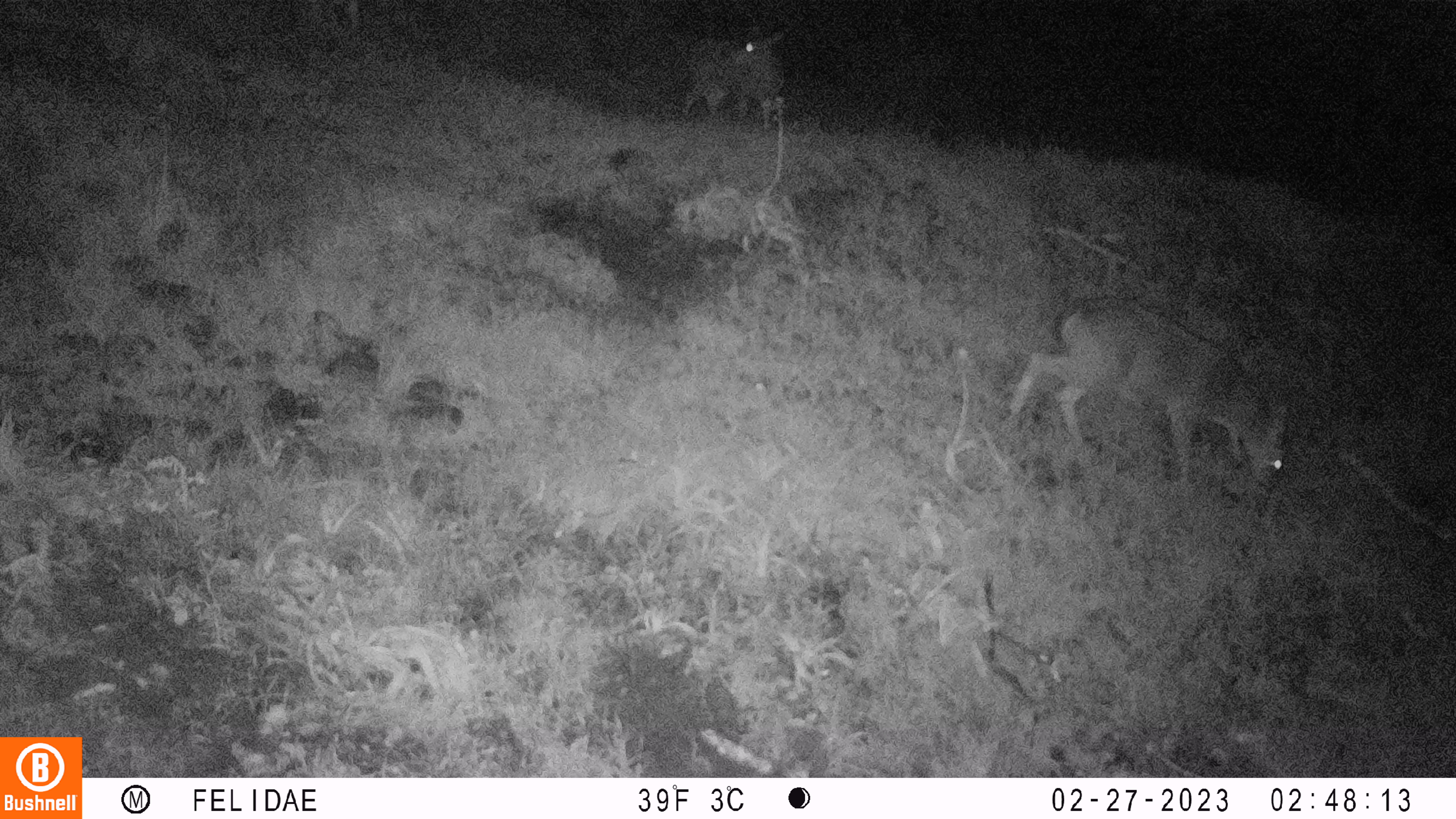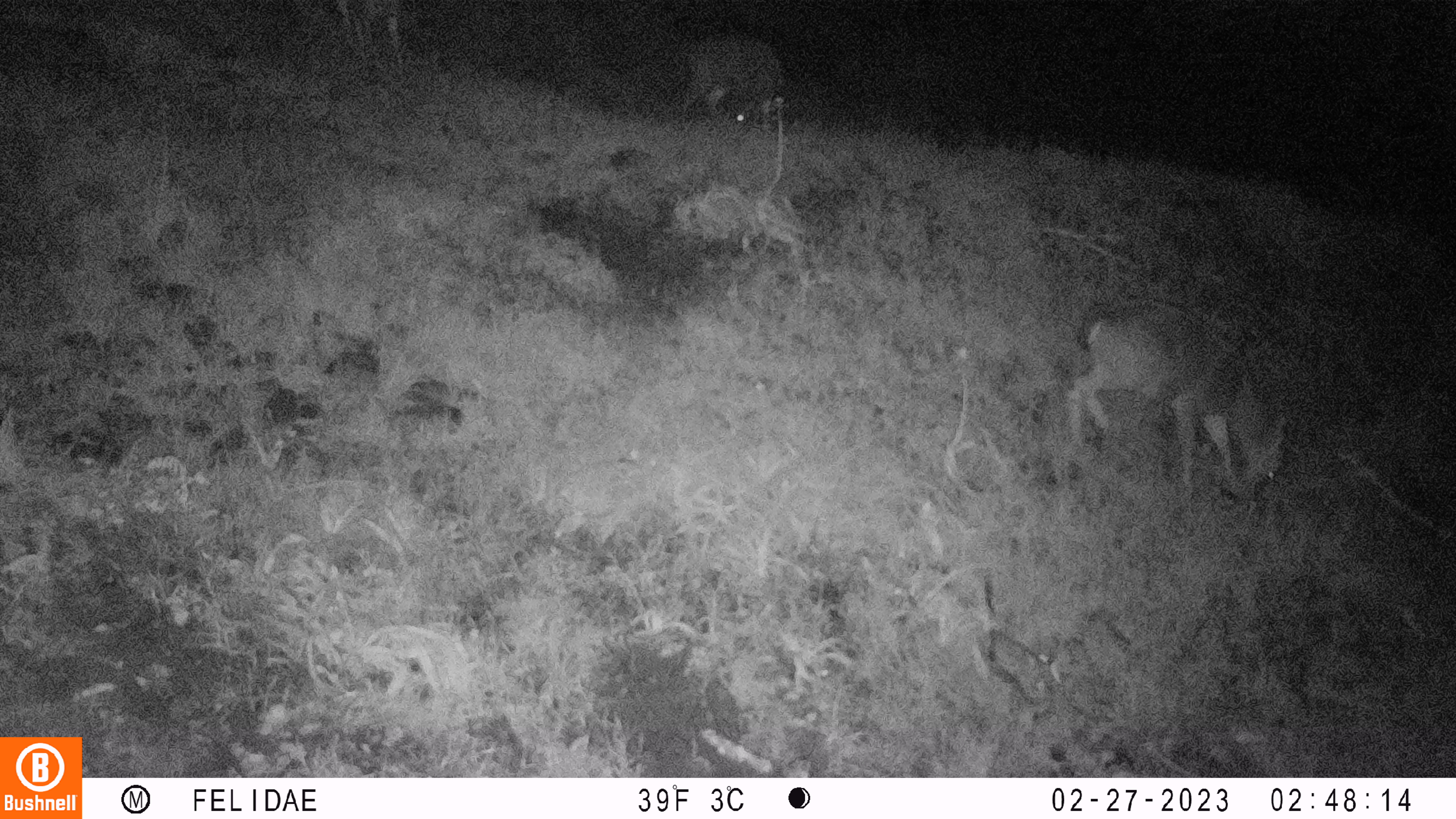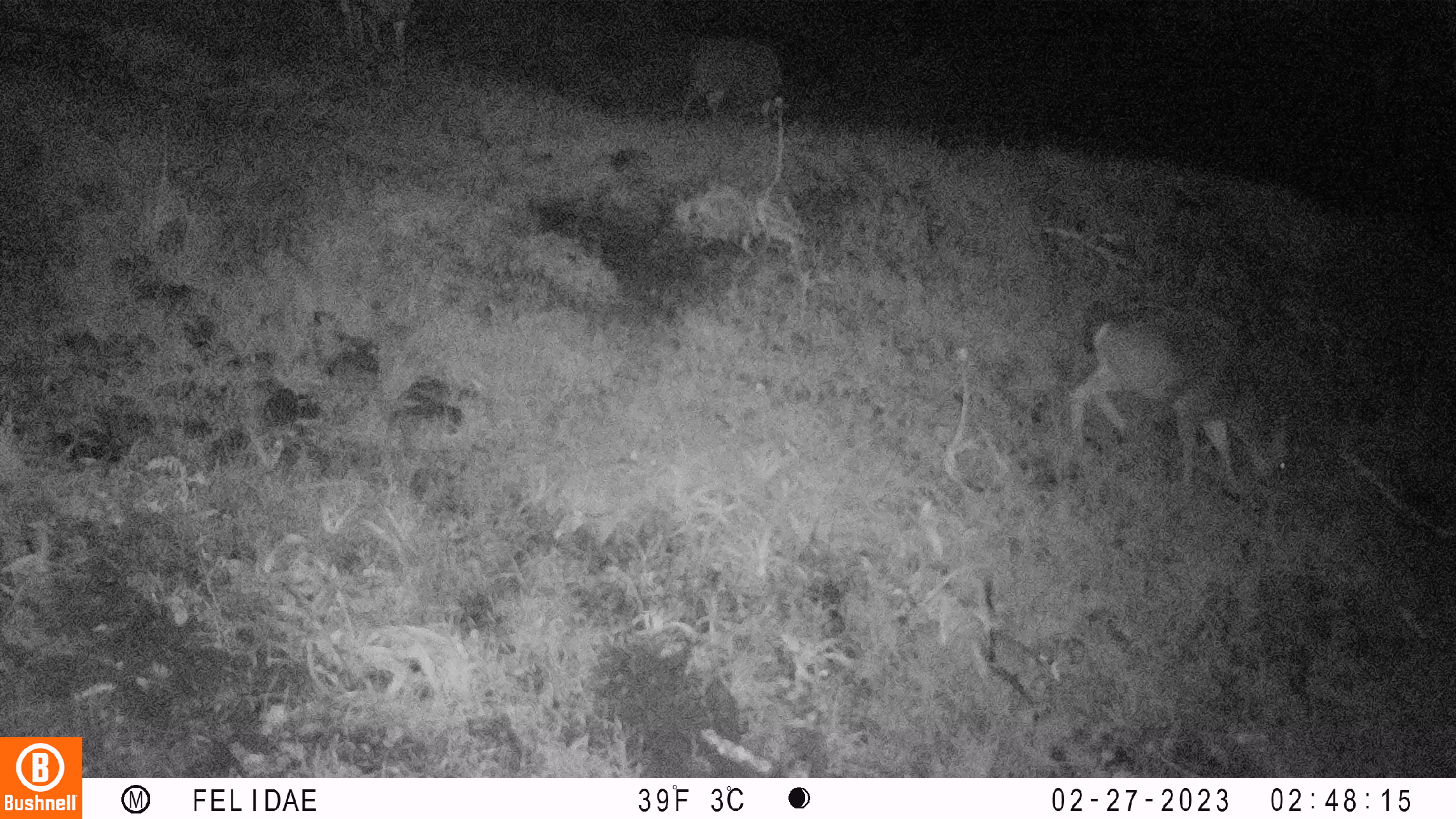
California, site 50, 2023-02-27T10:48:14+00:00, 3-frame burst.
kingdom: Animalia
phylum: Chordata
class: Mammalia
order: Artiodactyla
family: Cervidae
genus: Odocoileus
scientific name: Odocoileus hemionus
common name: mule deer